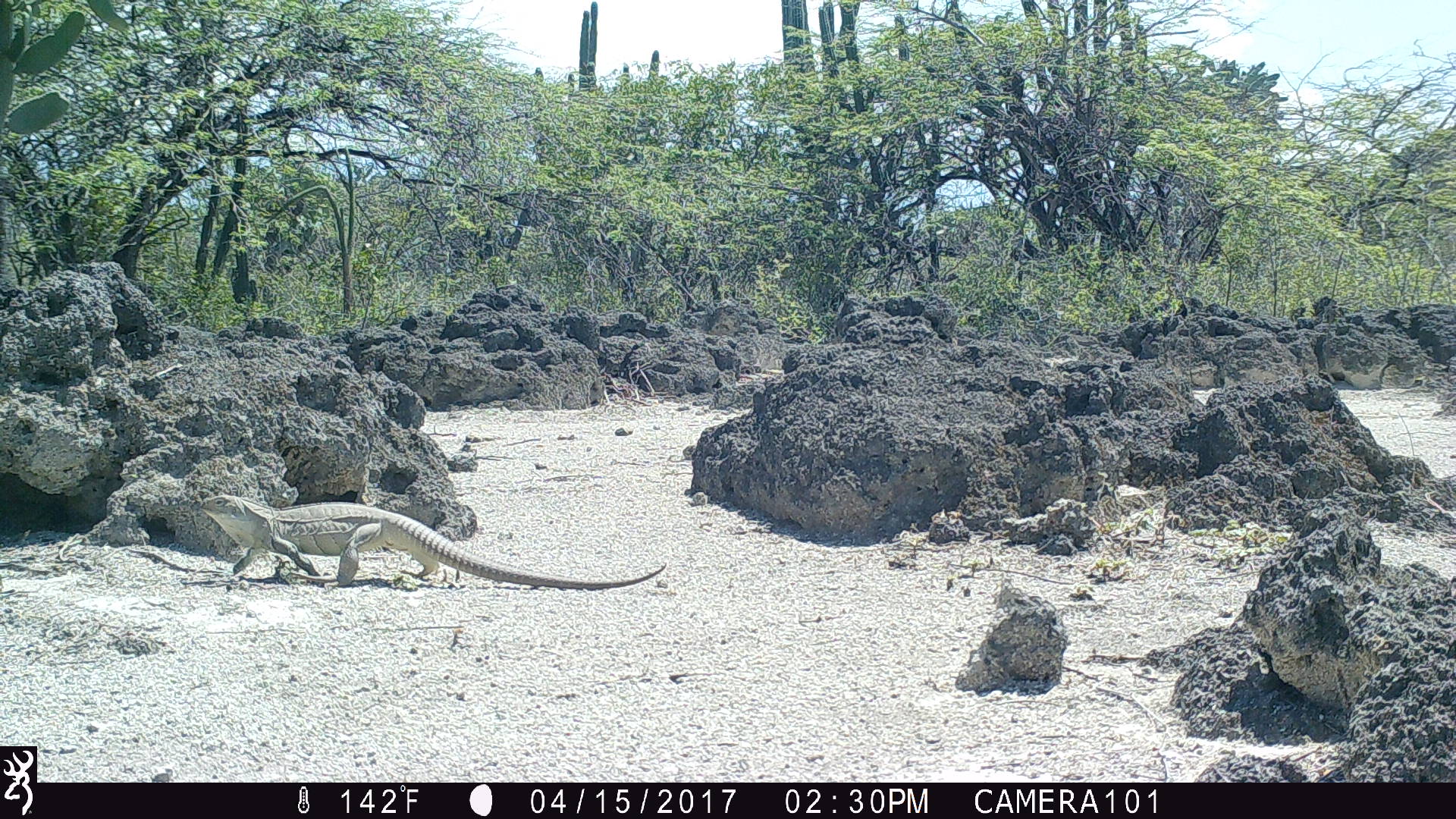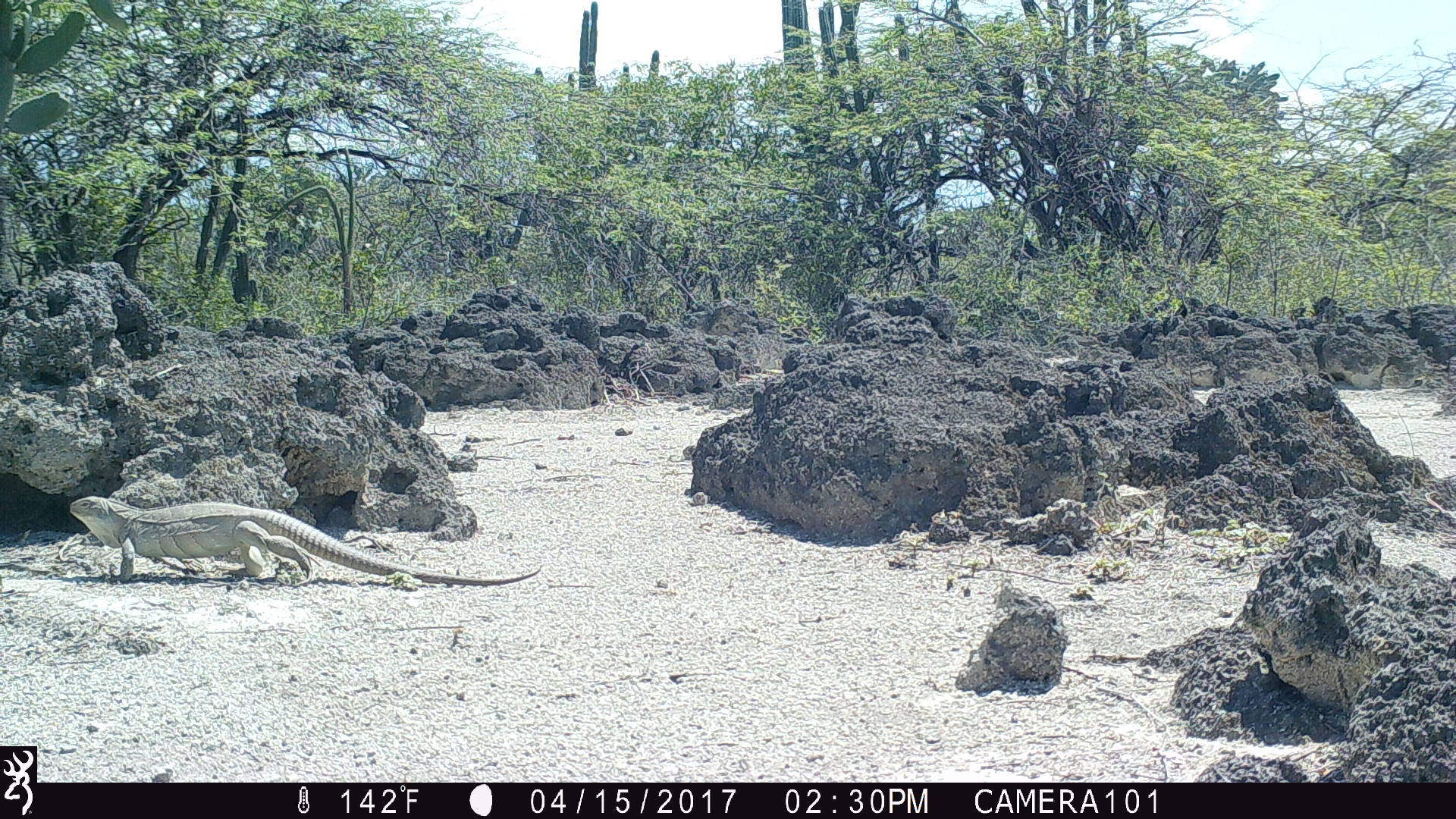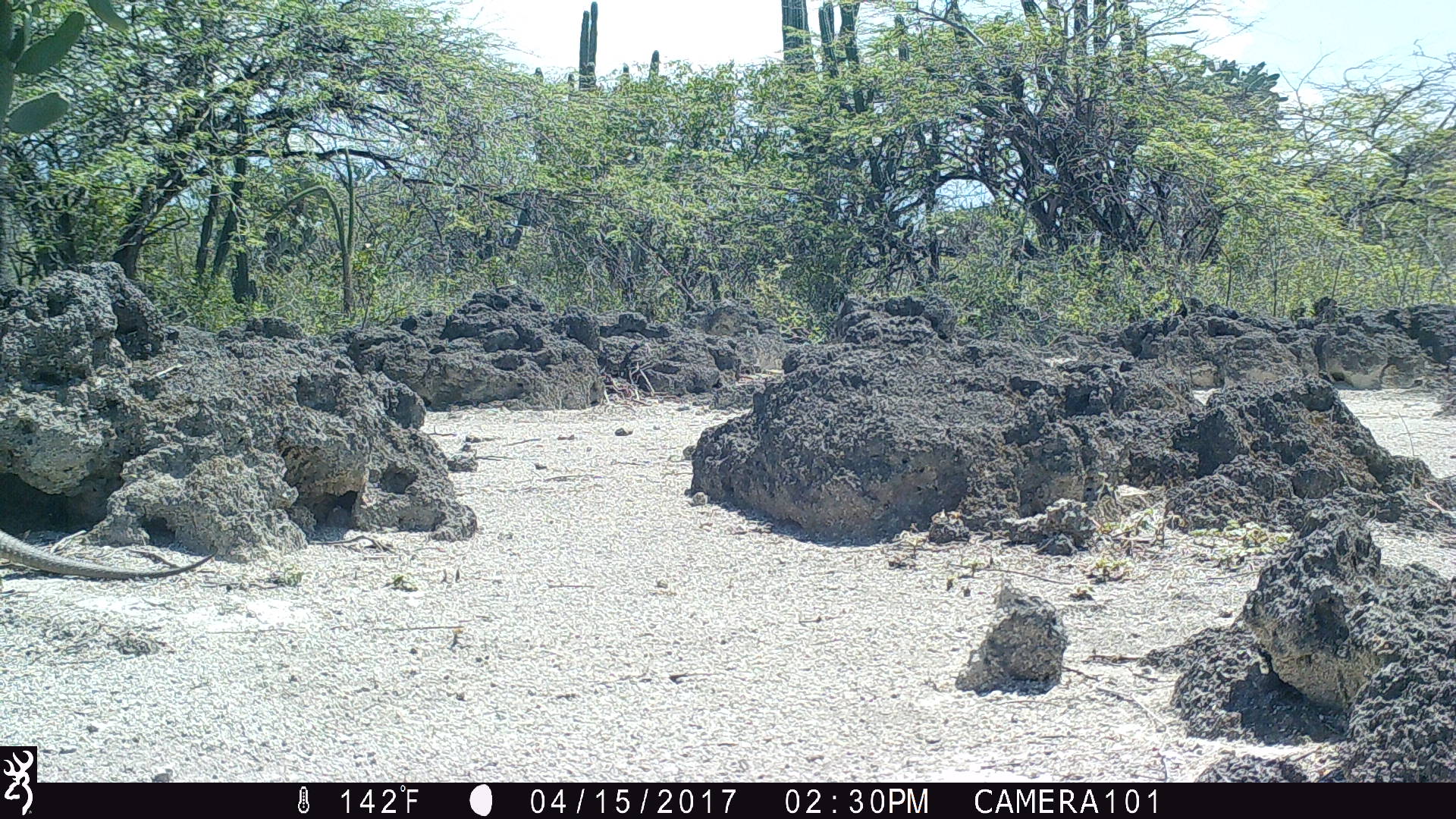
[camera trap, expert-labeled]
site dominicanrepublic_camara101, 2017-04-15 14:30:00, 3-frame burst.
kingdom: Animalia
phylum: Chordata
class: Reptilia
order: Squamata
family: Iguanidae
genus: Iguana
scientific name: Iguana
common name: typical iguanas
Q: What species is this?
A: Iguana (typical iguanas).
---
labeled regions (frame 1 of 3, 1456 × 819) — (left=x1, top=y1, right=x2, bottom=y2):
iguana: (left=180, top=494, right=674, bottom=591)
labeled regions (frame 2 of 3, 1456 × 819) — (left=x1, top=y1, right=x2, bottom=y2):
iguana: (left=61, top=495, right=545, bottom=588)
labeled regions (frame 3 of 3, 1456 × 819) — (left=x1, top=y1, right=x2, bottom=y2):
iguana: (left=0, top=521, right=215, bottom=585)